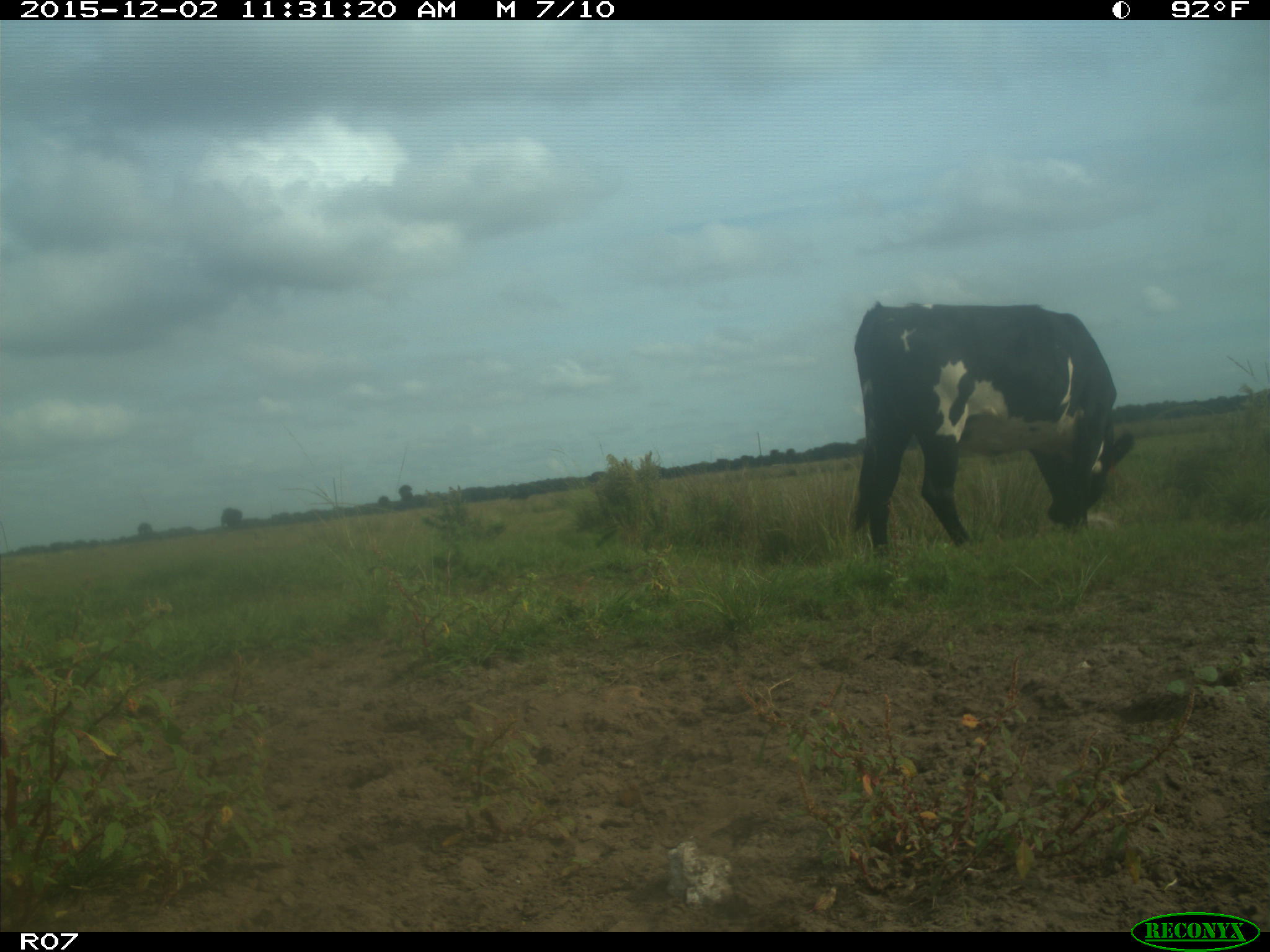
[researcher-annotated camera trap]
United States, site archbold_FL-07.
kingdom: Animalia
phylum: Chordata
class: Mammalia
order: Artiodactyla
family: Bovidae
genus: Bos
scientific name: Bos taurus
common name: domestic cow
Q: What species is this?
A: Bos taurus (domestic cow).